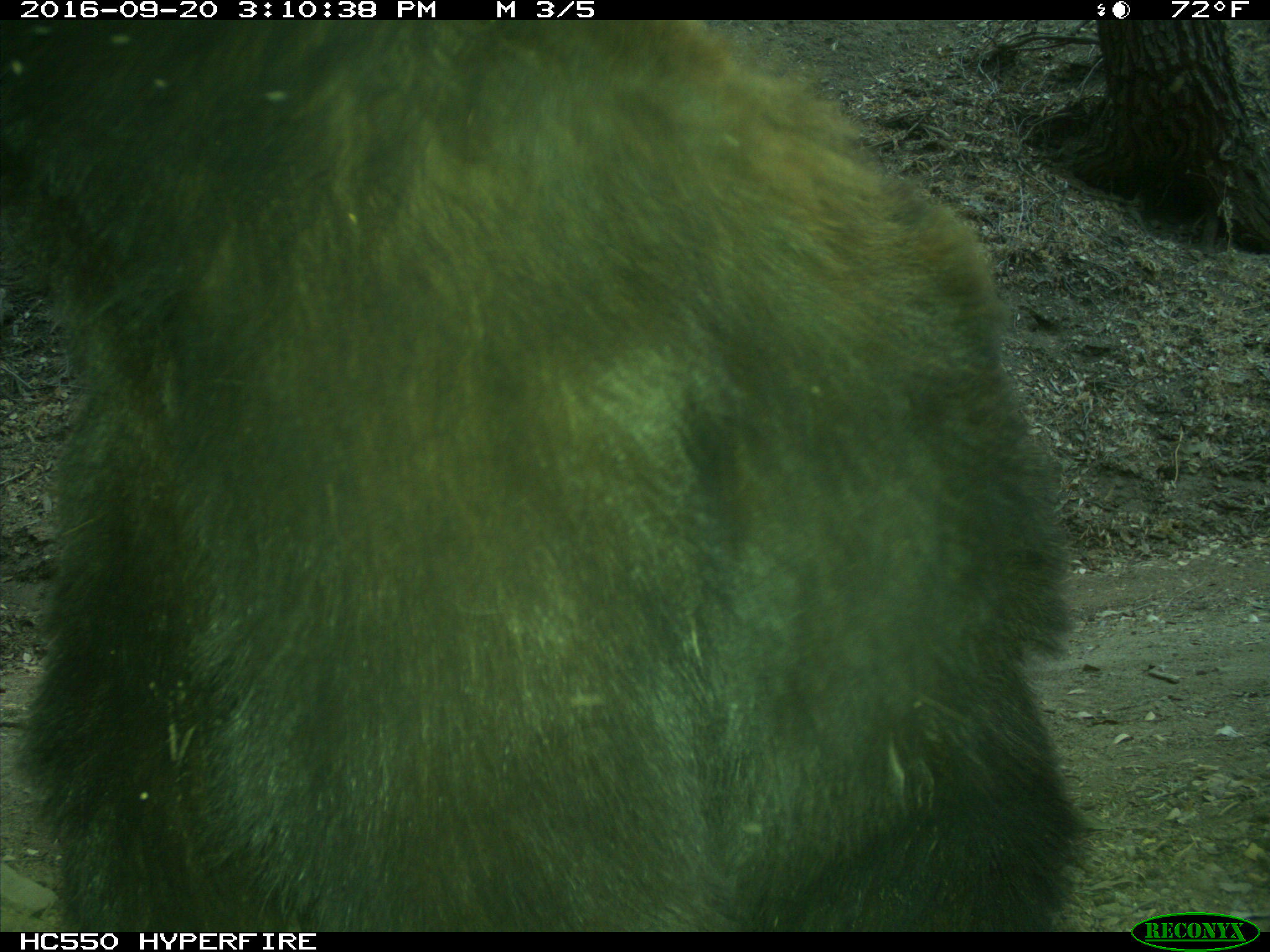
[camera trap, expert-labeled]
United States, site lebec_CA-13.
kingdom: Animalia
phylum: Chordata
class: Mammalia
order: Carnivora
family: Ursidae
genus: Ursus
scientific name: Ursus americanus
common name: american black bear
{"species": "Ursus americanus (american black bear)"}